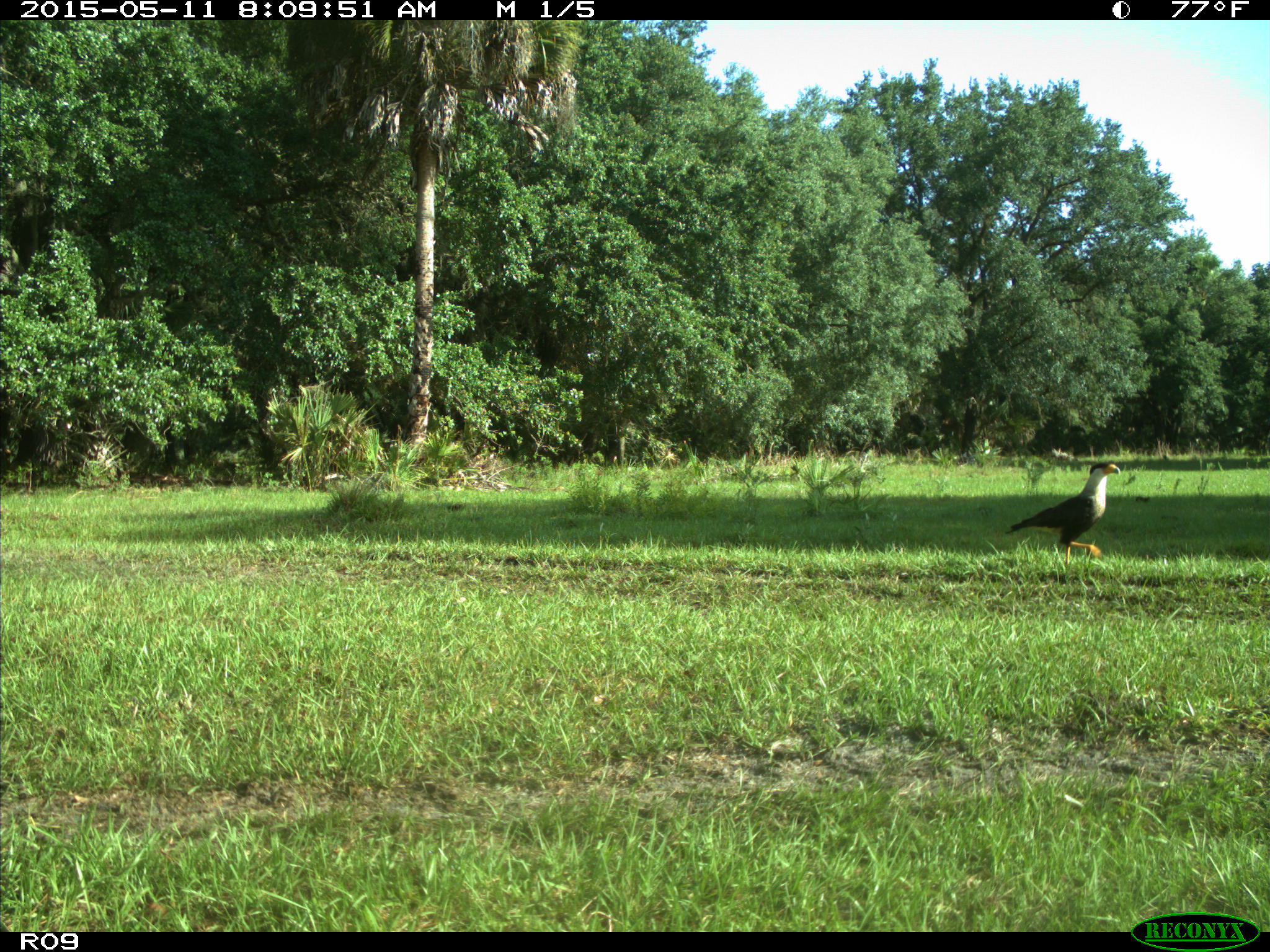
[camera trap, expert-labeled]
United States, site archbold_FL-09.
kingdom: Animalia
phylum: Chordata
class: Aves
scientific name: Aves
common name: birds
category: unidentified bird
Unidentified bird (birds) (Aves).